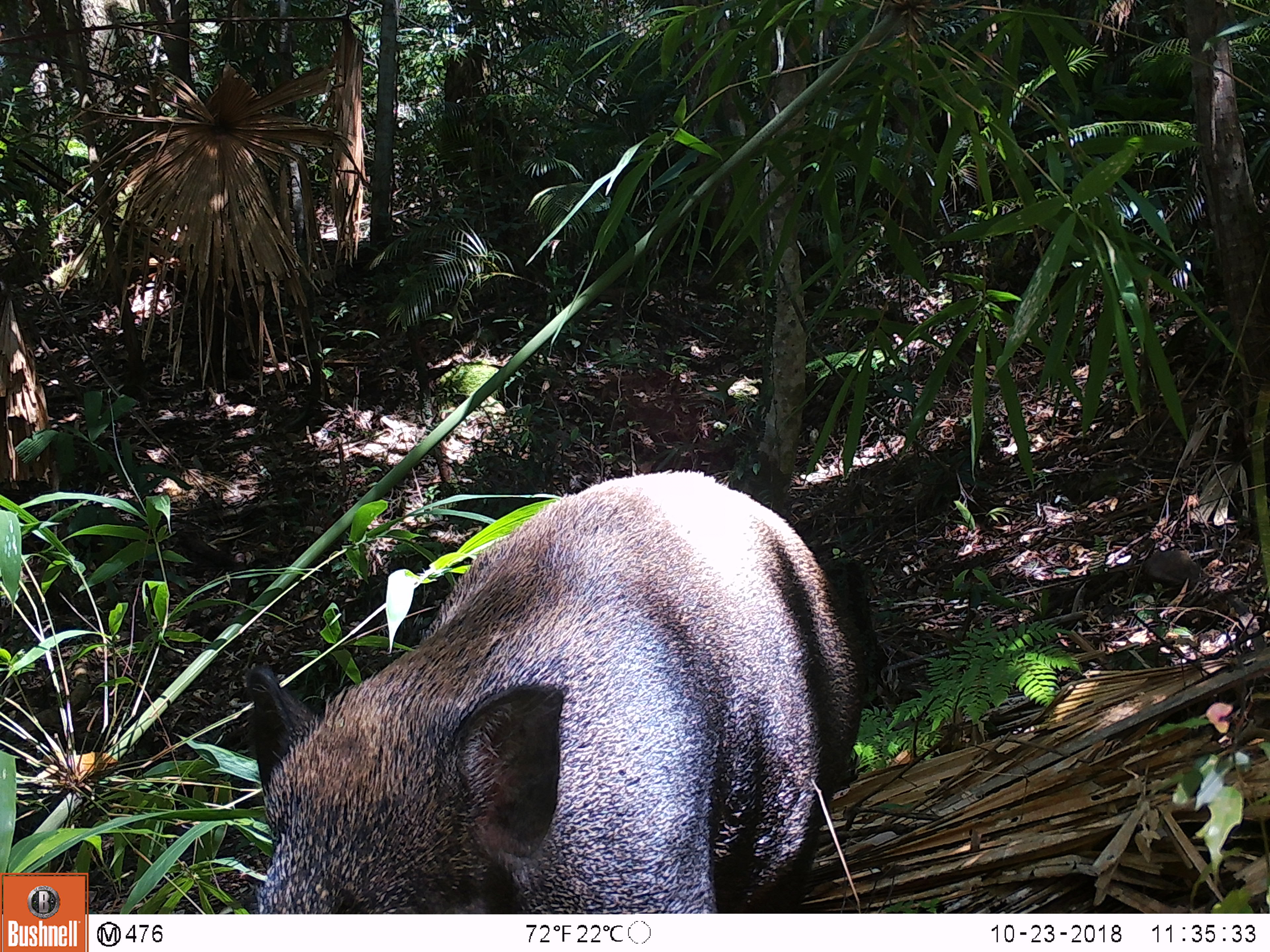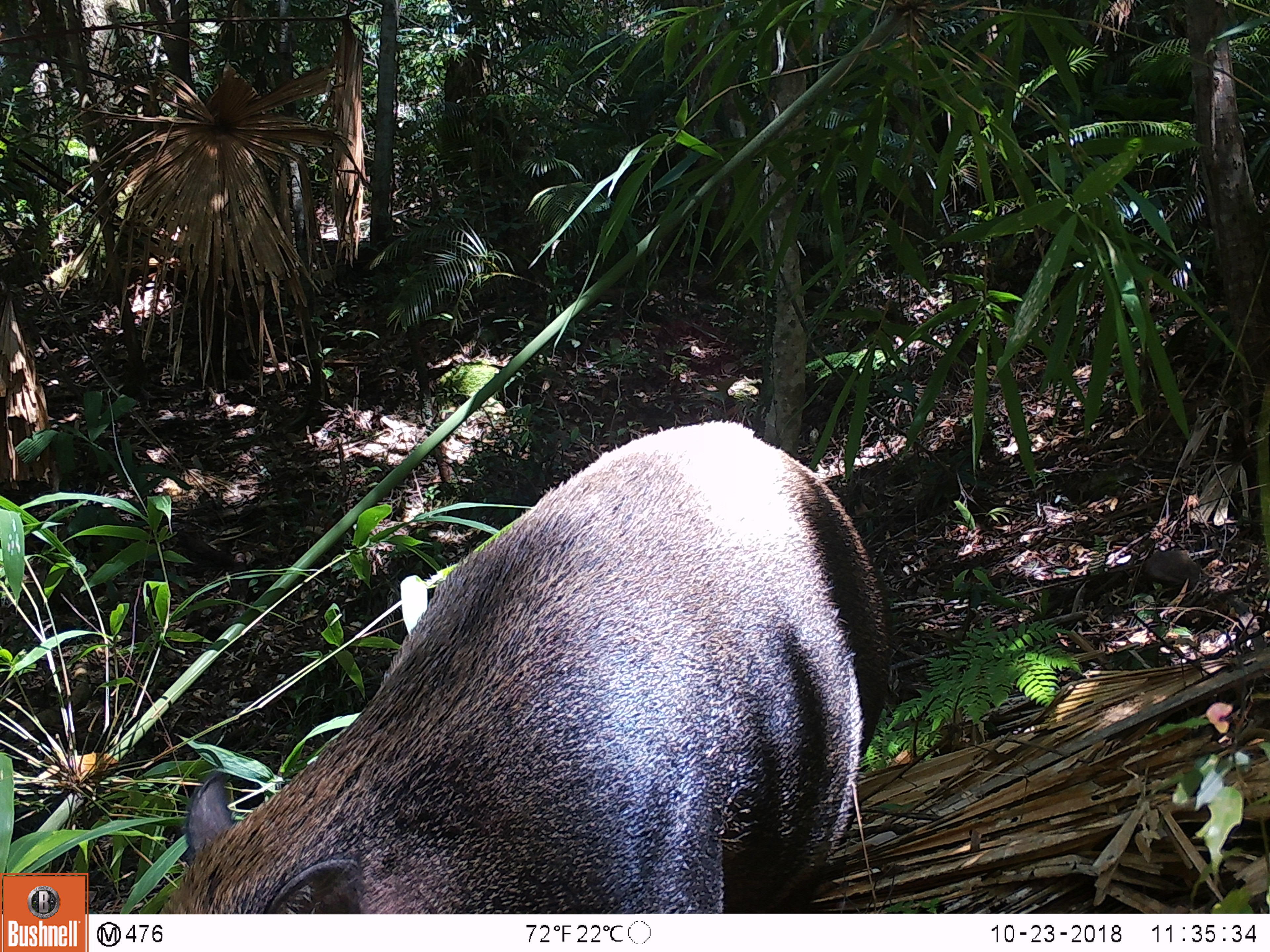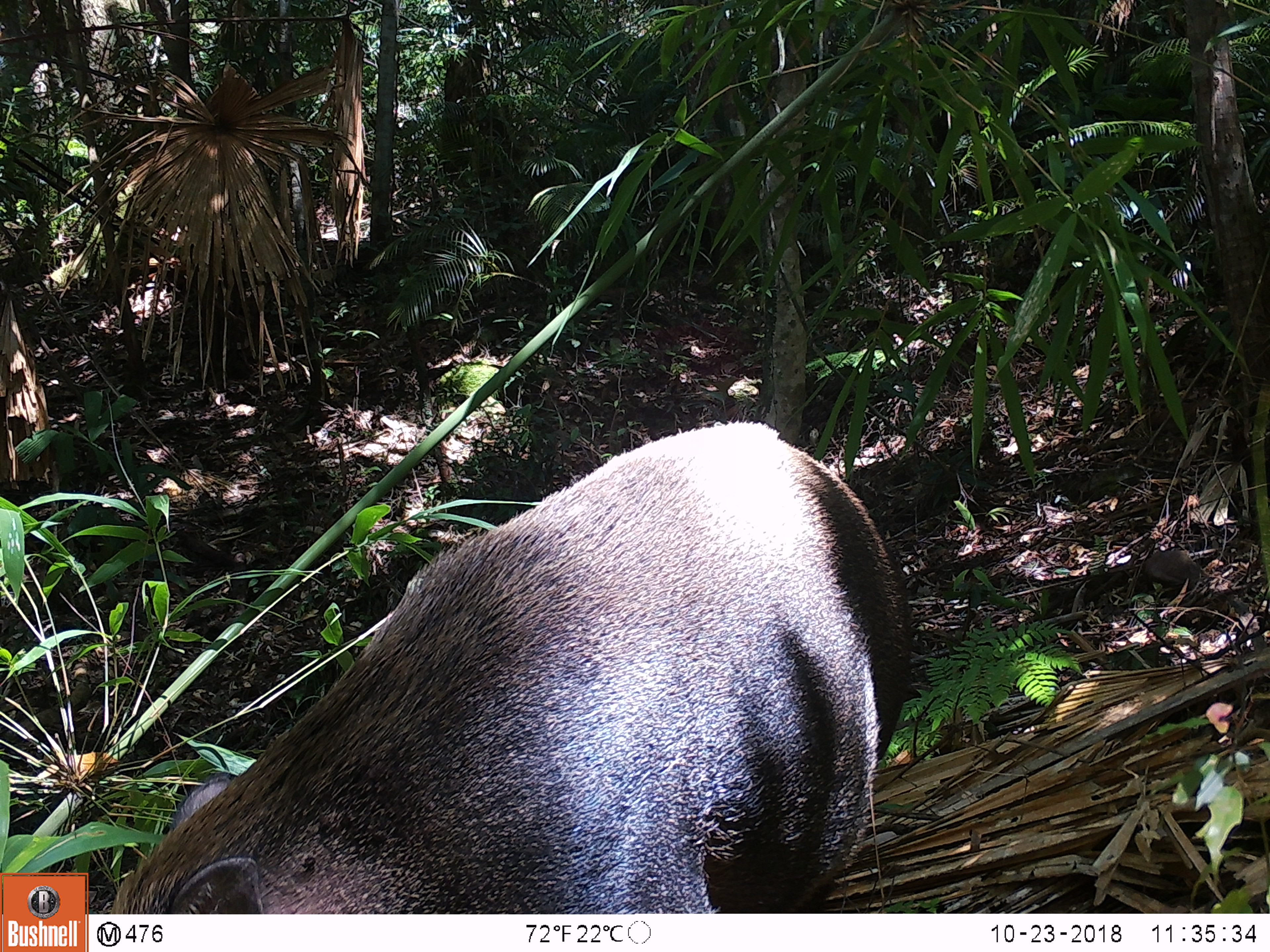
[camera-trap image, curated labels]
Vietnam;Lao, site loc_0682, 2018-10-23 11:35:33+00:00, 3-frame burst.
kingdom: Animalia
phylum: Chordata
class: Mammalia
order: Artiodactyla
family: Suidae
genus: Sus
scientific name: Sus scrofa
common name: eurasian wild pig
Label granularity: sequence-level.